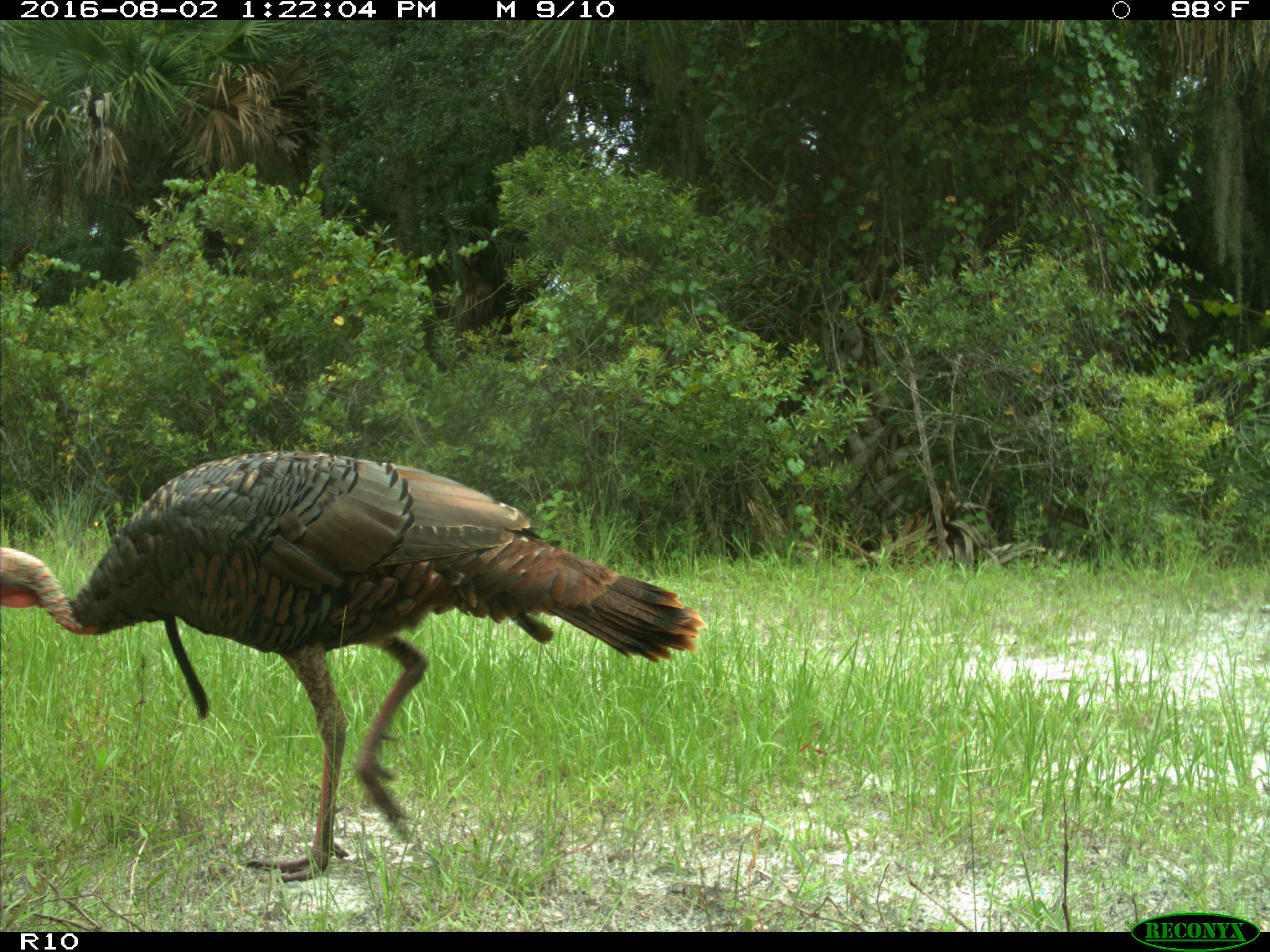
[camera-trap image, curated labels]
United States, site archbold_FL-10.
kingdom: Animalia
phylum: Chordata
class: Aves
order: Galliformes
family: Phasianidae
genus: Meleagris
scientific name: Meleagris gallopavo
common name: wild turkey